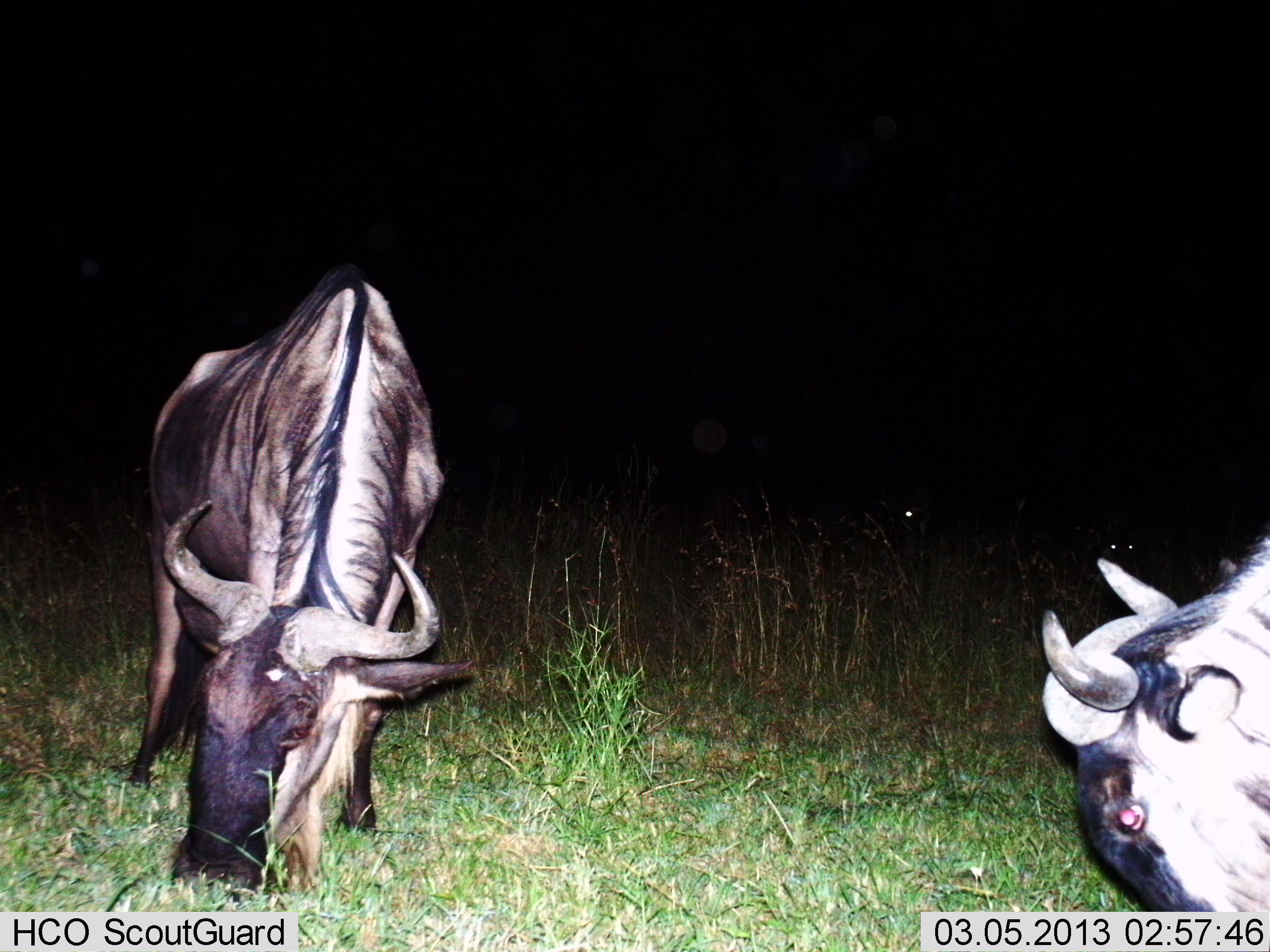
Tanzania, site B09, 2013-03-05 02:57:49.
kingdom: Animalia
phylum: Chordata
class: Mammalia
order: Artiodactyla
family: Bovidae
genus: Connochaetes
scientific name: Connochaetes taurinus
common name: blue wildebeest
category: wildebeest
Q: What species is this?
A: Wildebeest (blue wildebeest) (Connochaetes taurinus).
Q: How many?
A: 2.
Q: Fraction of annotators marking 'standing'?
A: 21%.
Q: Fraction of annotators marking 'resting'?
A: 0%.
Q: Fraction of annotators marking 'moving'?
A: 0%.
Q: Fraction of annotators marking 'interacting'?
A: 0%.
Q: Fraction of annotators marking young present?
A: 0%.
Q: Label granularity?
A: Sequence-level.